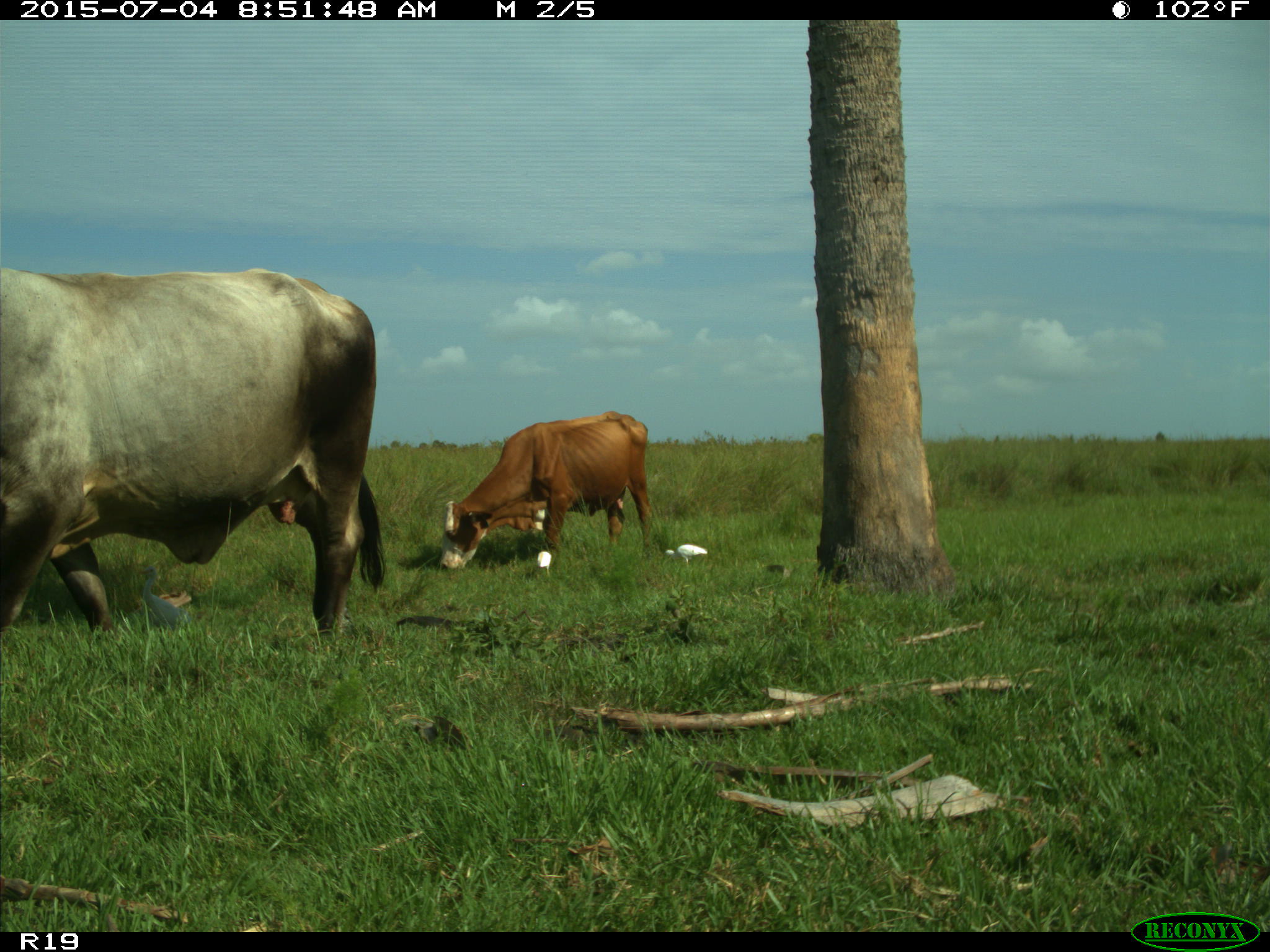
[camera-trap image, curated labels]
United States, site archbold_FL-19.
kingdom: Animalia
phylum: Chordata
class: Mammalia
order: Artiodactyla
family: Bovidae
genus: Bos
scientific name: Bos taurus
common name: domestic cow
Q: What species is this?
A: Bos taurus (domestic cow).